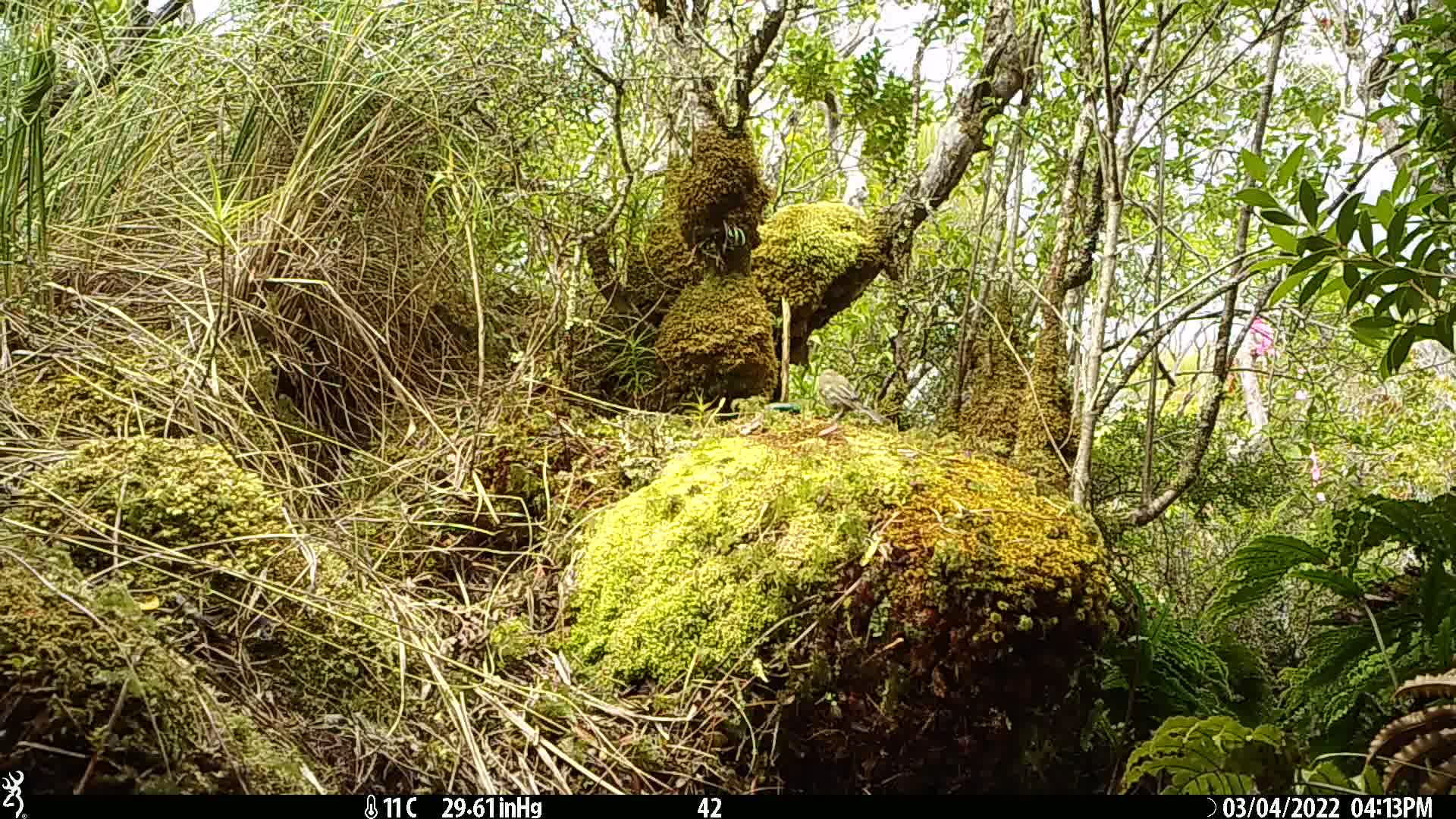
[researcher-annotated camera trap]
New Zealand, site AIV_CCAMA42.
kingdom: Animalia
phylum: Chordata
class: Aves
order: Passeriformes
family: Meliphagidae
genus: Anthornis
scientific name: Anthornis melanura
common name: new zealand bellbird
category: bellbird